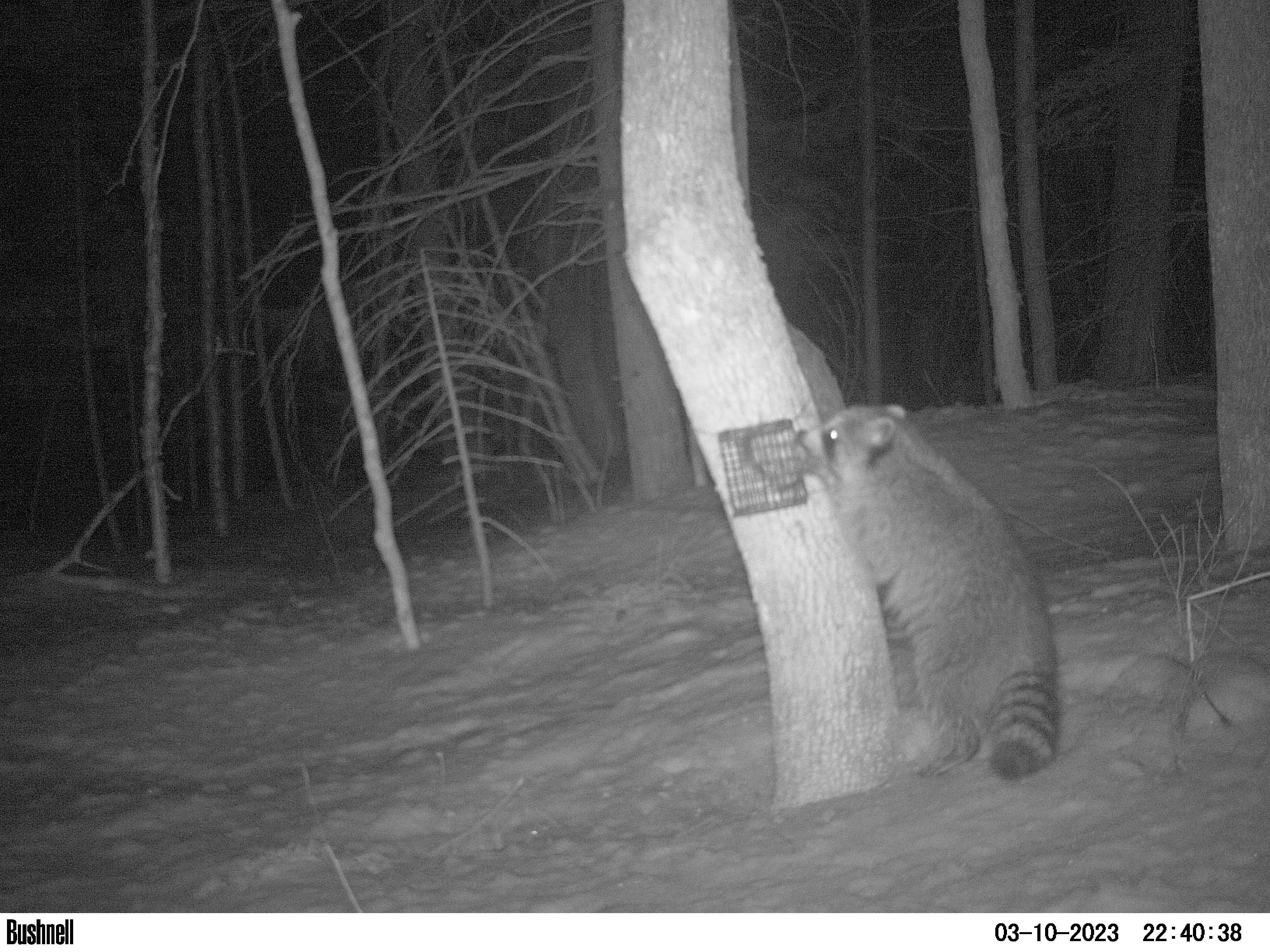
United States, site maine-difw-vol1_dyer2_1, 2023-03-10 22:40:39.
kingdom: Animalia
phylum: Chordata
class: Mammalia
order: Carnivora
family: Procyonidae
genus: Procyon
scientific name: Procyon lotor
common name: raccoon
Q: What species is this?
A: Raccoon (Procyon lotor).